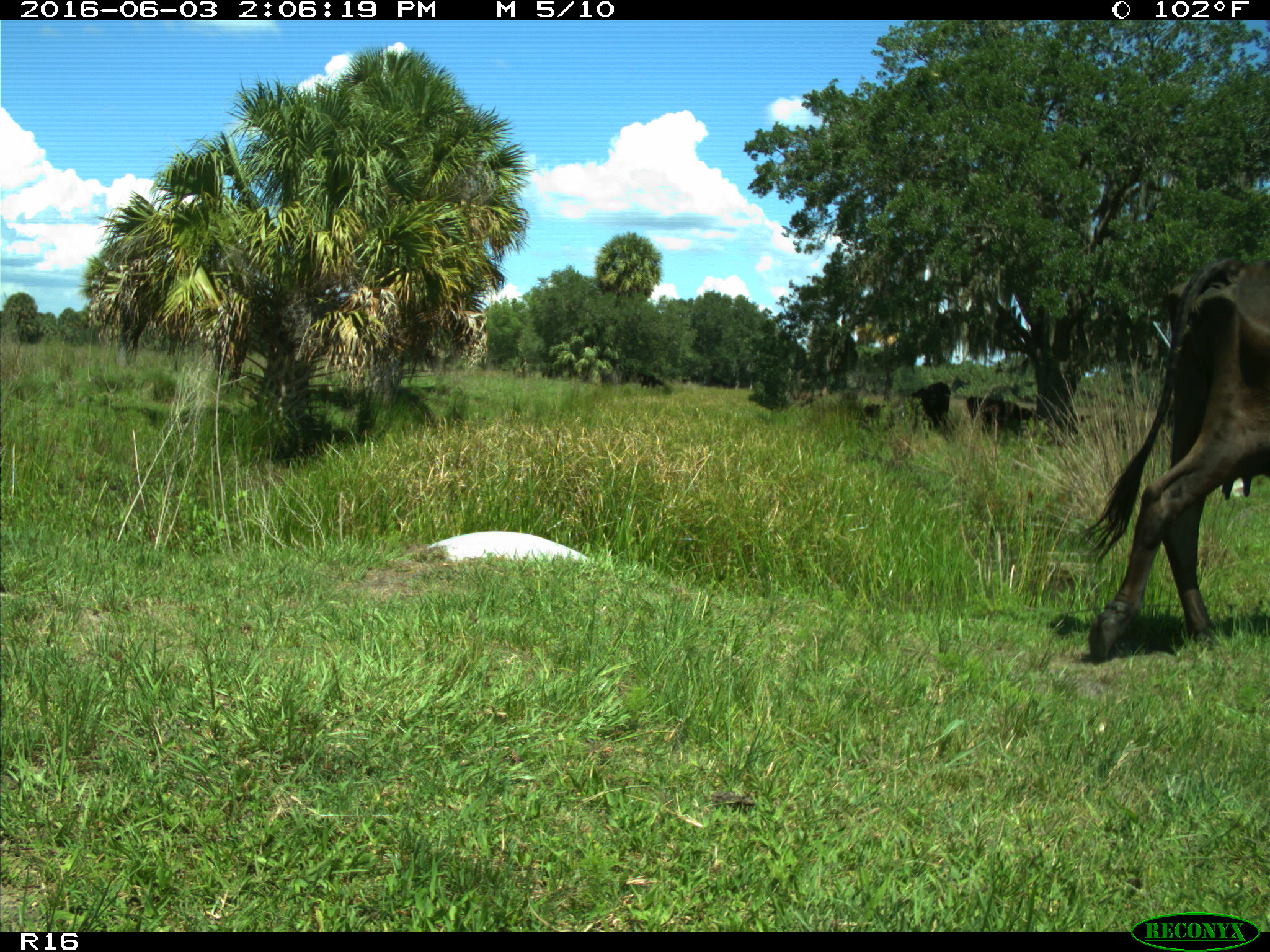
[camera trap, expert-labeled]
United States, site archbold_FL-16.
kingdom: Animalia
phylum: Chordata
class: Mammalia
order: Artiodactyla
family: Bovidae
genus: Bos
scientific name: Bos taurus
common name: domestic cow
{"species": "Bos taurus (domestic cow)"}